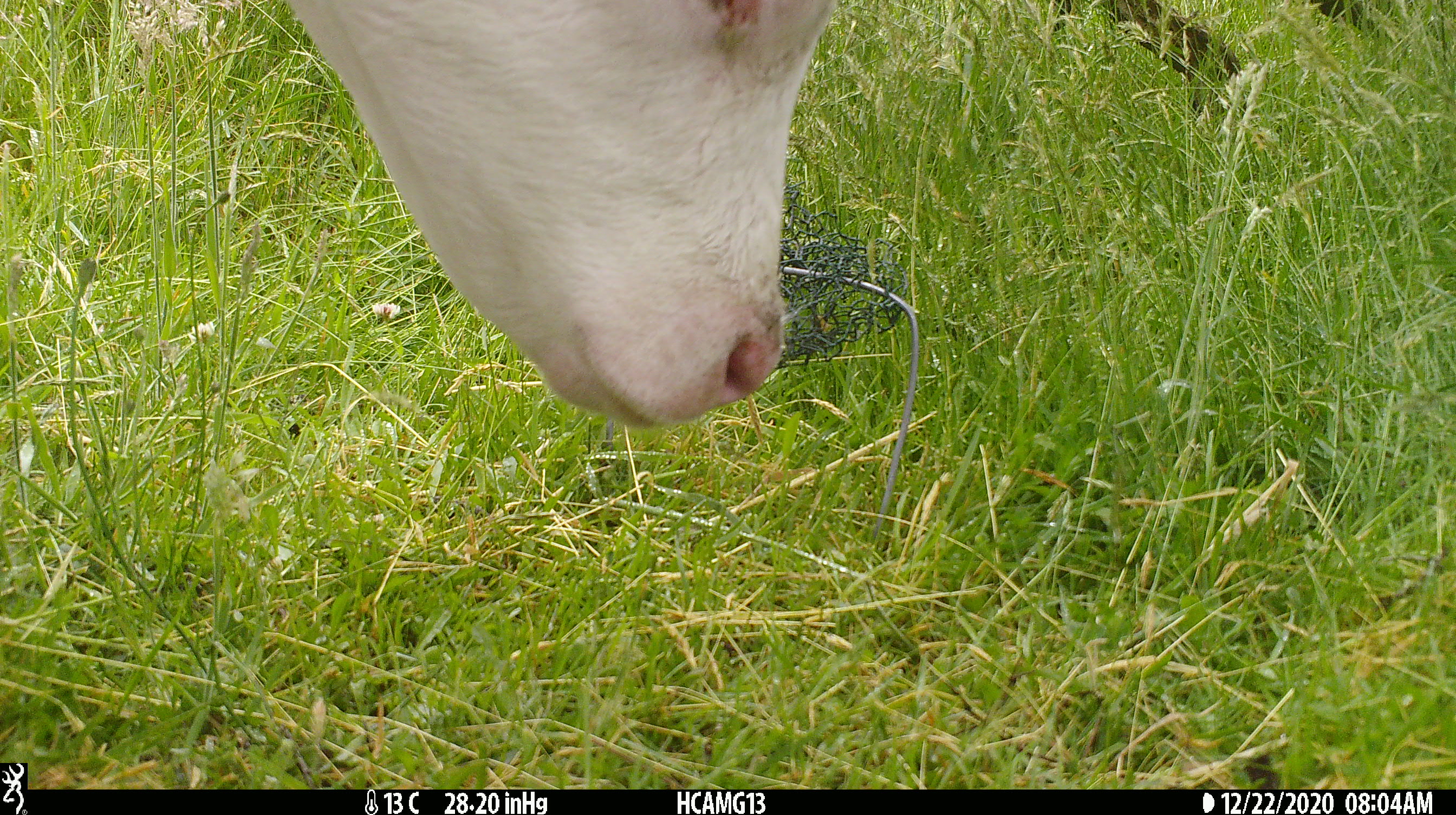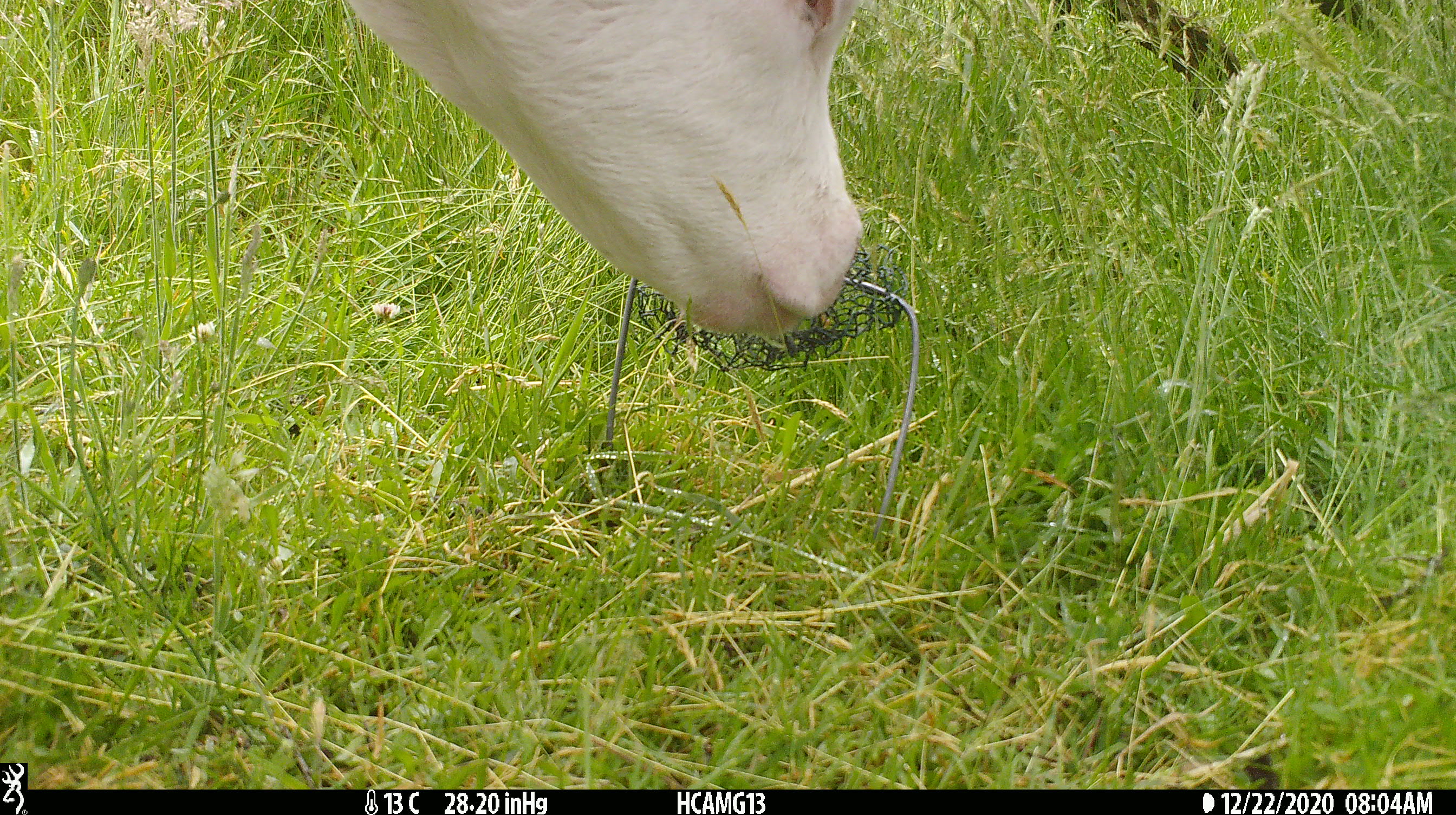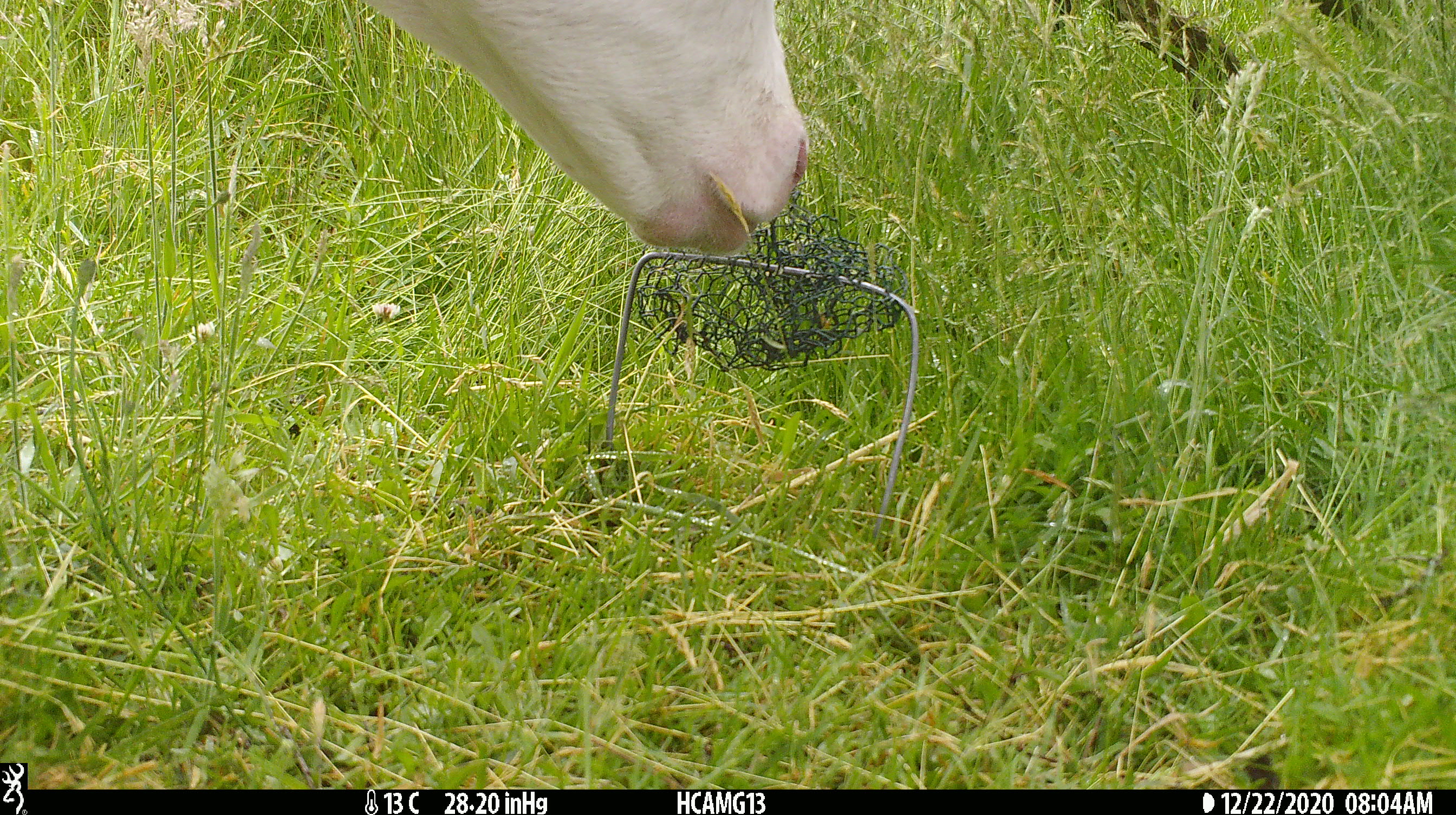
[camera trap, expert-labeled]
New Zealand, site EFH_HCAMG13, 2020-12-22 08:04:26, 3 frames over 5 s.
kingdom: Animalia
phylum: Chordata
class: Mammalia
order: Artiodactyla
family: Bovidae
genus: Bos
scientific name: Bos taurus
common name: domestic cow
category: cow